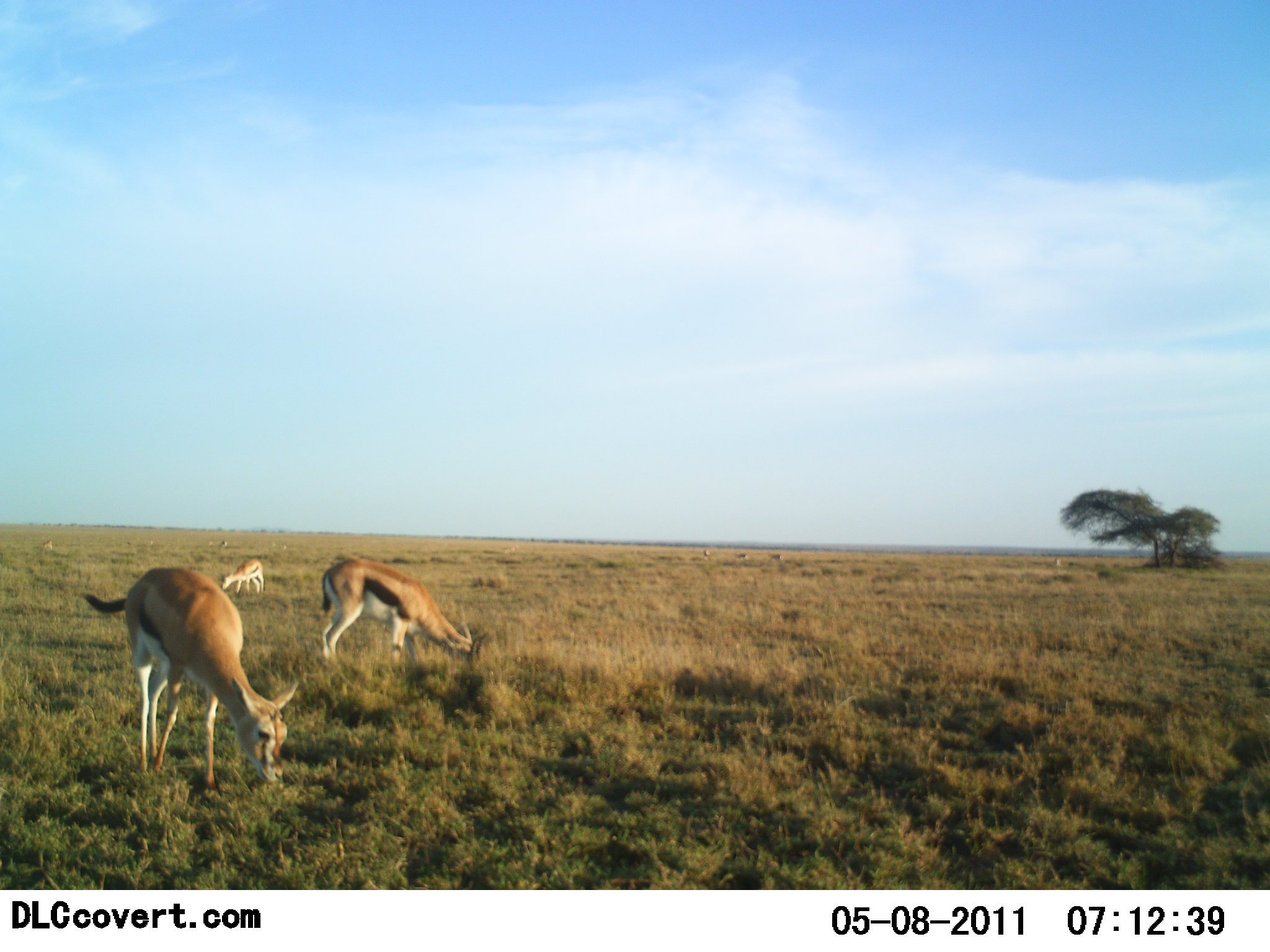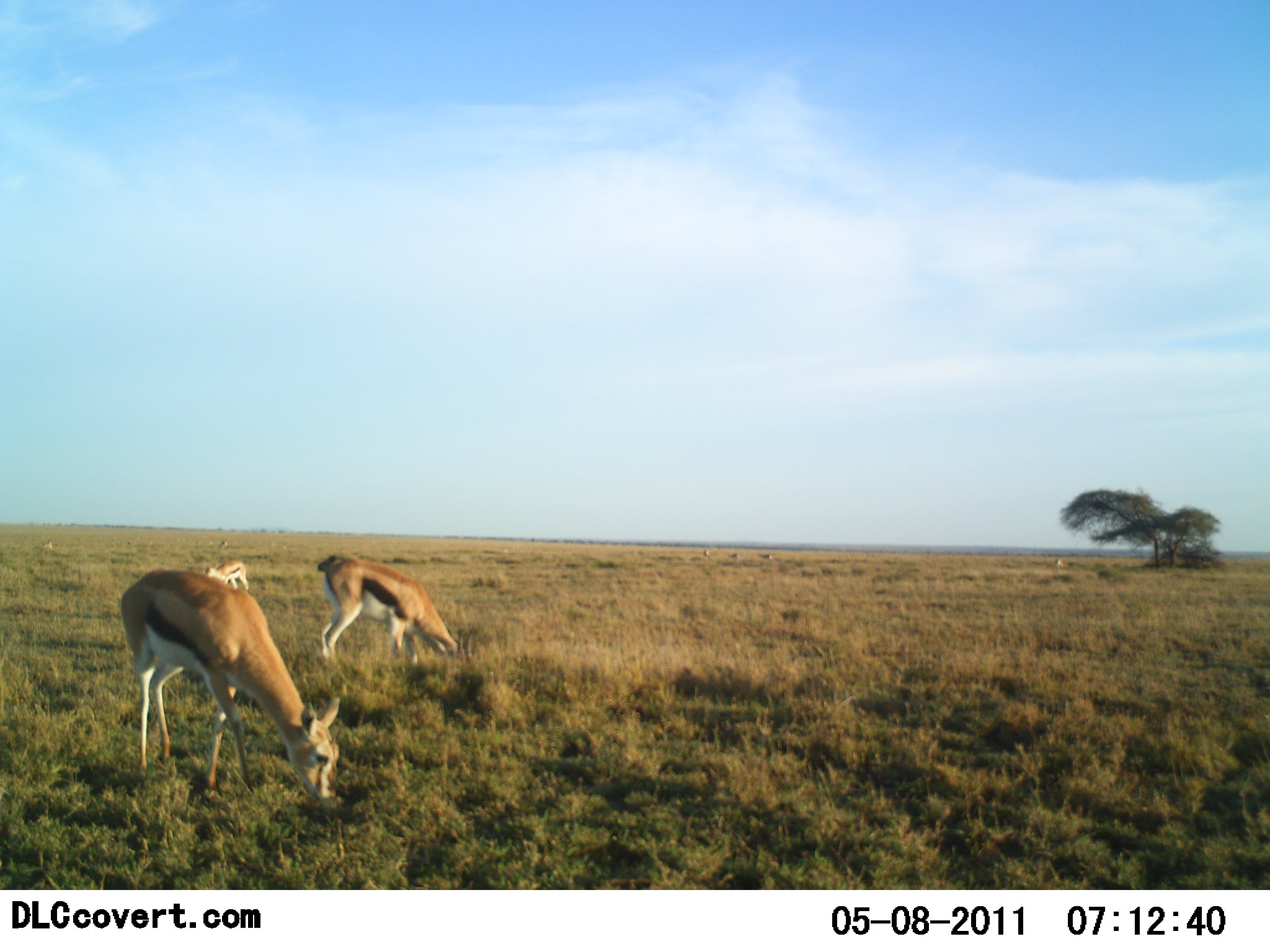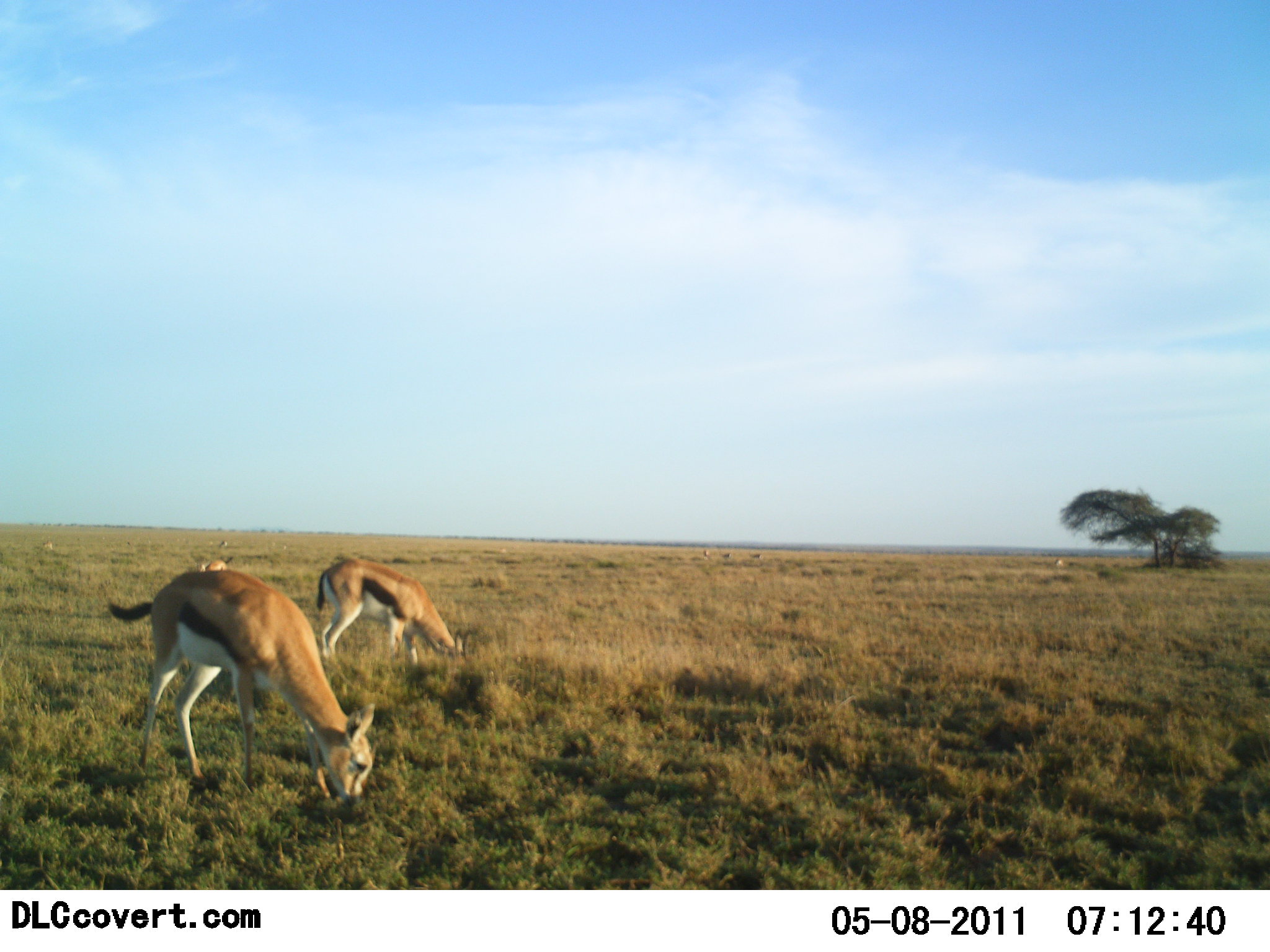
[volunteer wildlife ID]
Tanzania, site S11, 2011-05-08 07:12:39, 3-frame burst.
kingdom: Animalia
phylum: Chordata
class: Mammalia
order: Artiodactyla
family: Bovidae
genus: Eudorcas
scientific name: Eudorcas thomsonii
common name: thomson's gazelle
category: gazellethomsons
Gazellethomsons (thomson's gazelle) (Eudorcas thomsonii), count 3. Behavior (volunteer vote fractions): standing 18%, resting 0%, moving 18%, interacting 0%. Young present (vote fraction): 9%. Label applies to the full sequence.